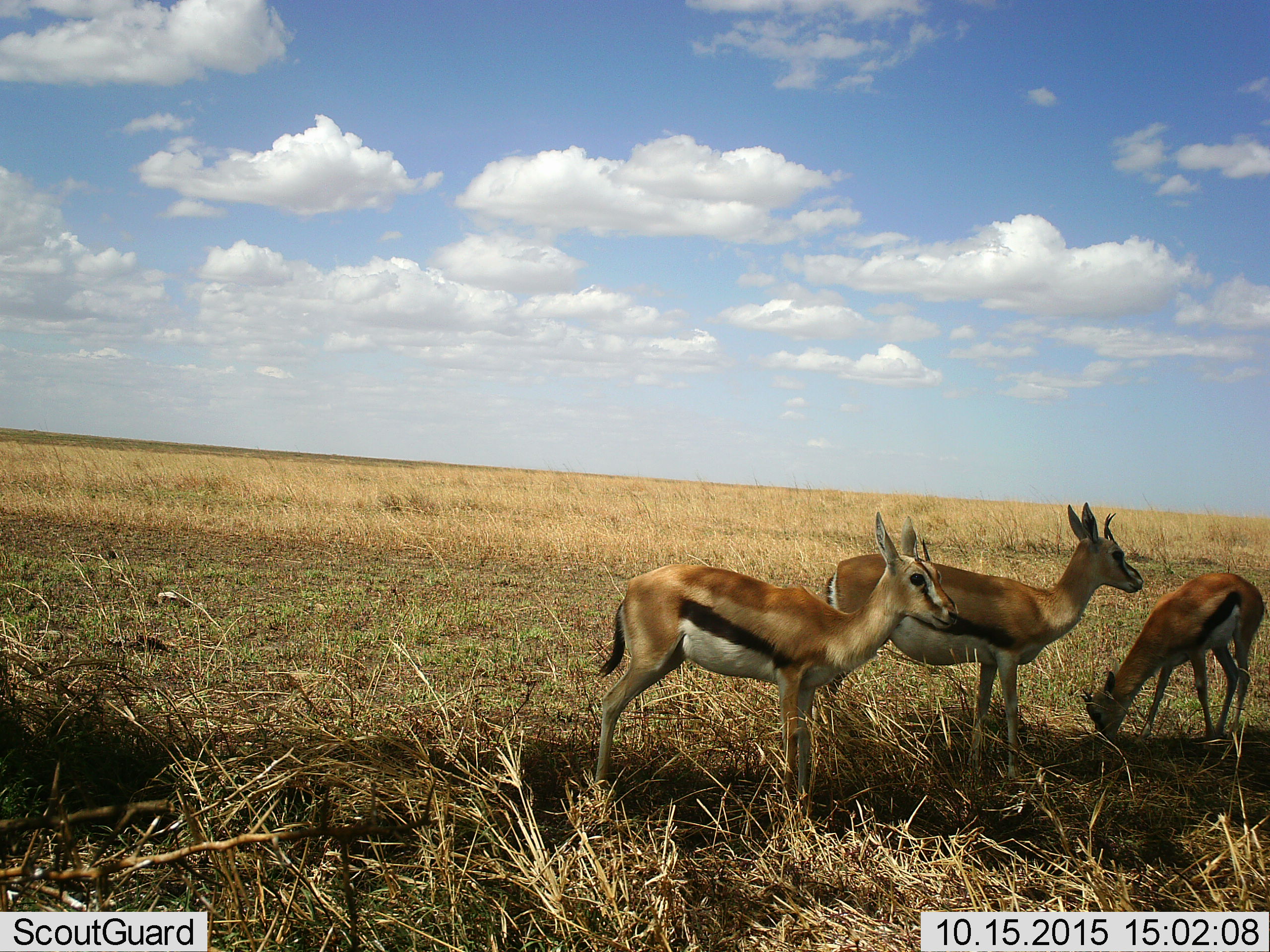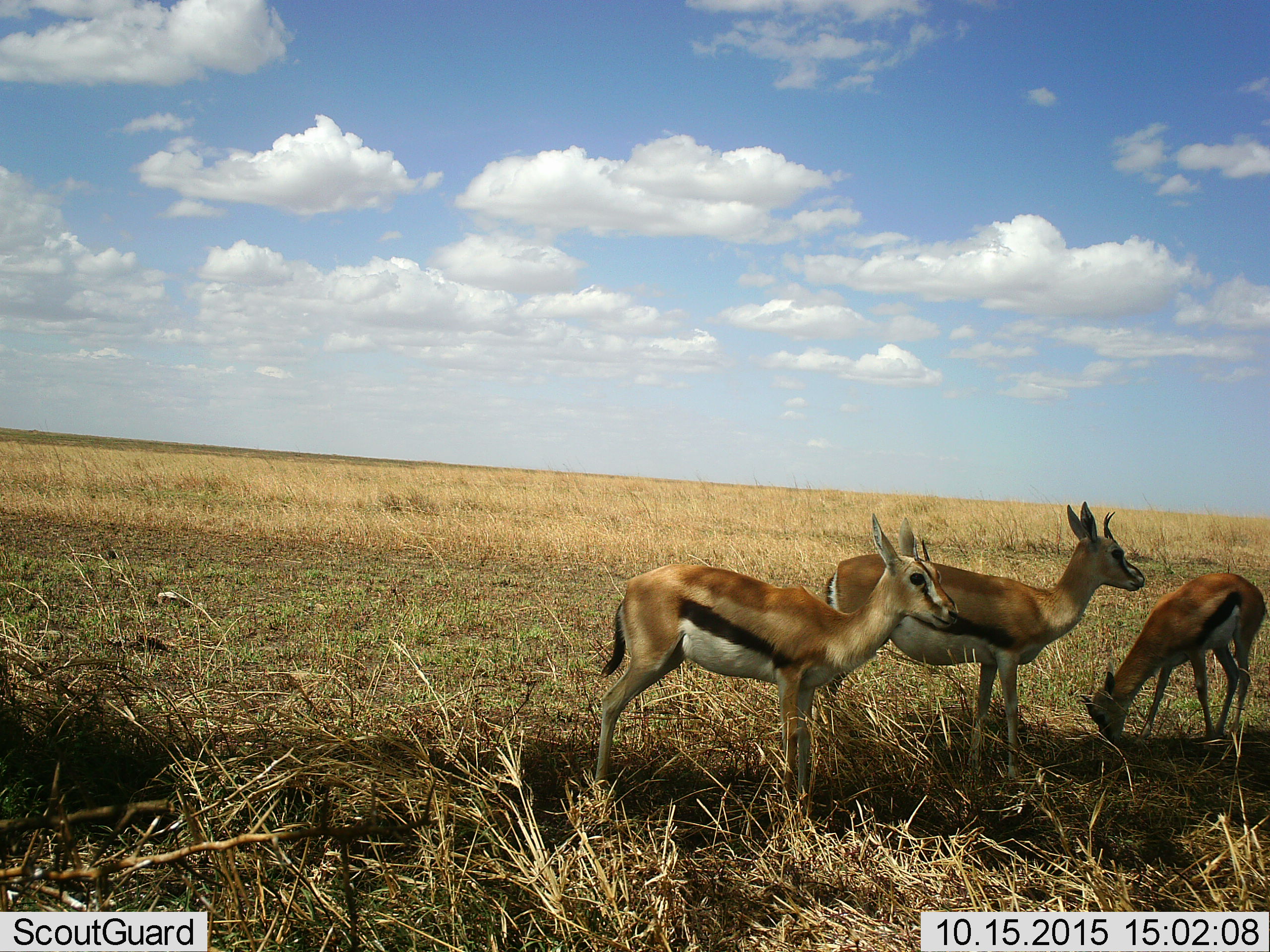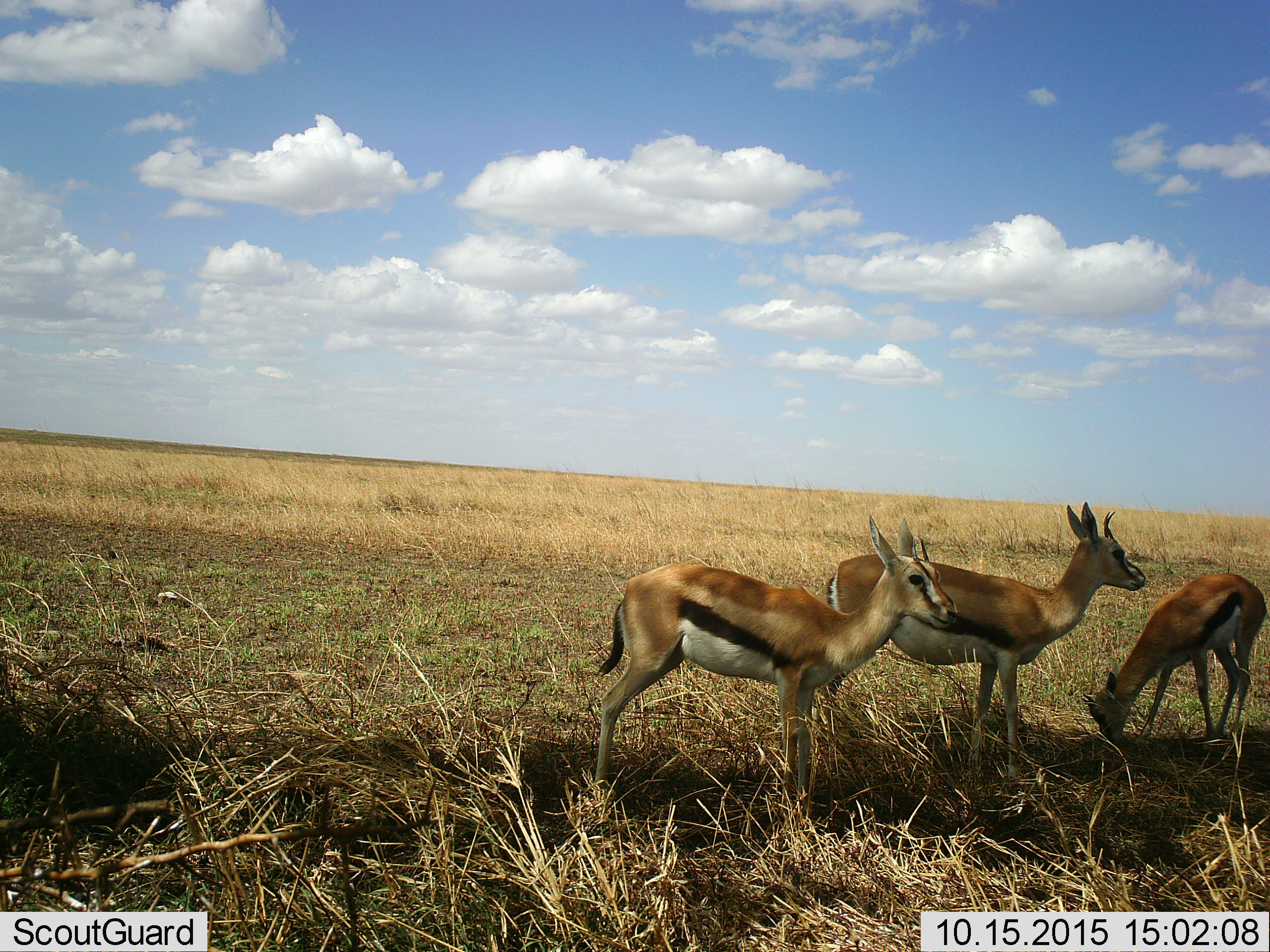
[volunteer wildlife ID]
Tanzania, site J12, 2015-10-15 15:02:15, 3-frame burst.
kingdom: Animalia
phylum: Chordata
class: Mammalia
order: Artiodactyla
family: Bovidae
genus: Eudorcas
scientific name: Eudorcas thomsonii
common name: thomson's gazelle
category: gazellethomsons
Gazellethomsons (thomson's gazelle) (Eudorcas thomsonii), count 3. Behavior (volunteer vote fractions): standing 89%, resting 0%, moving 0%, interacting 0%. Young present (vote fraction): 22%. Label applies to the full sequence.